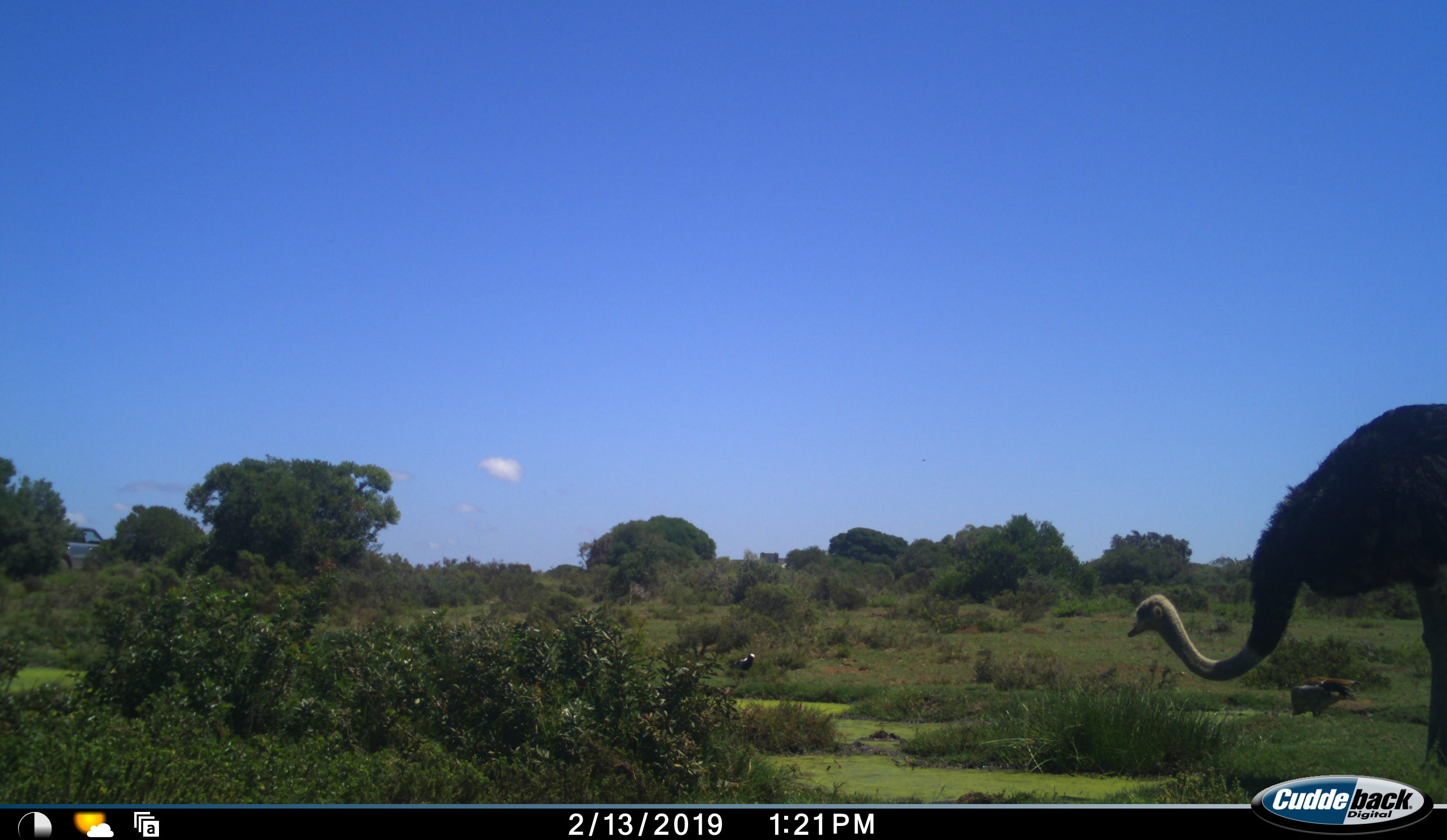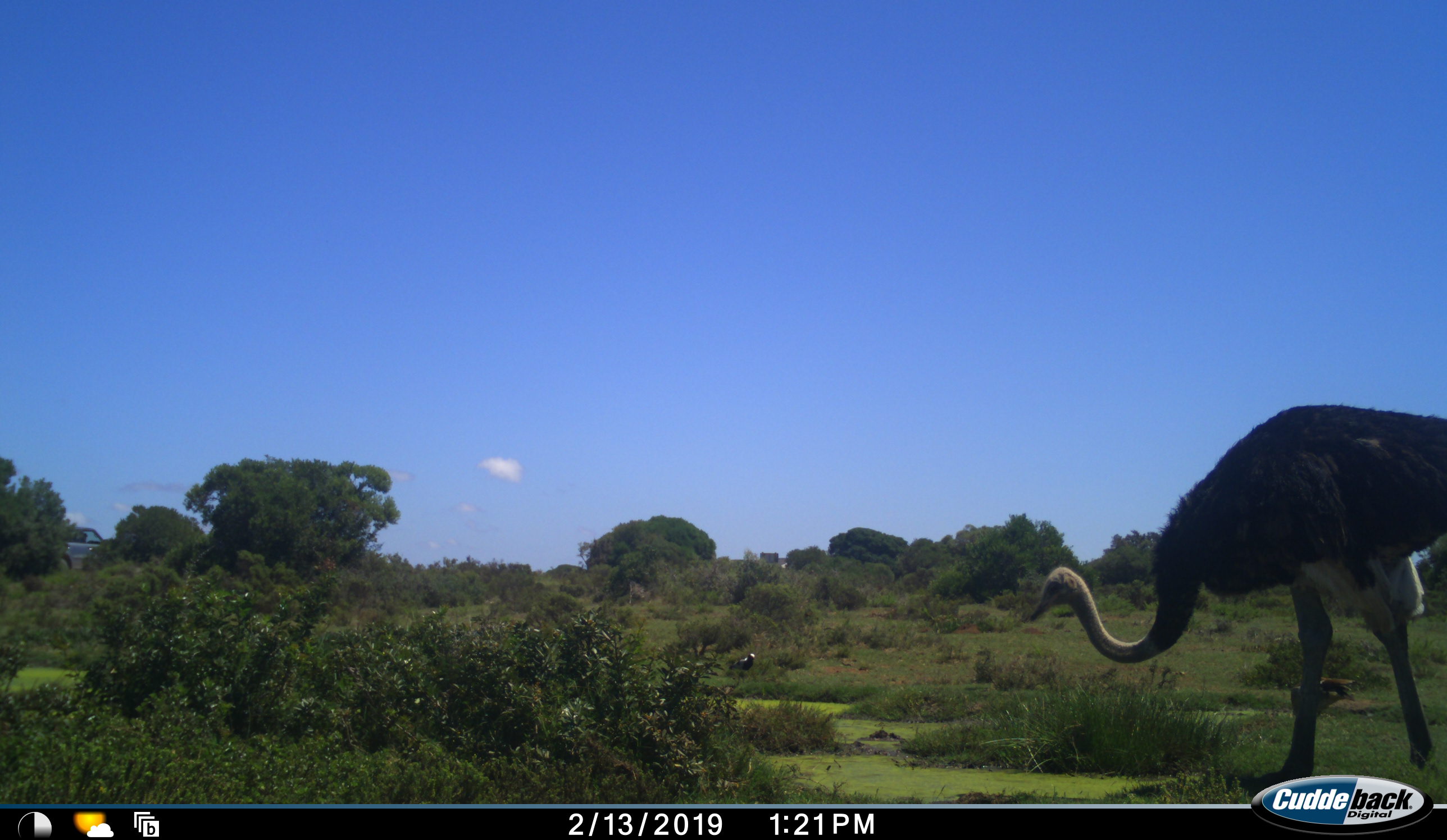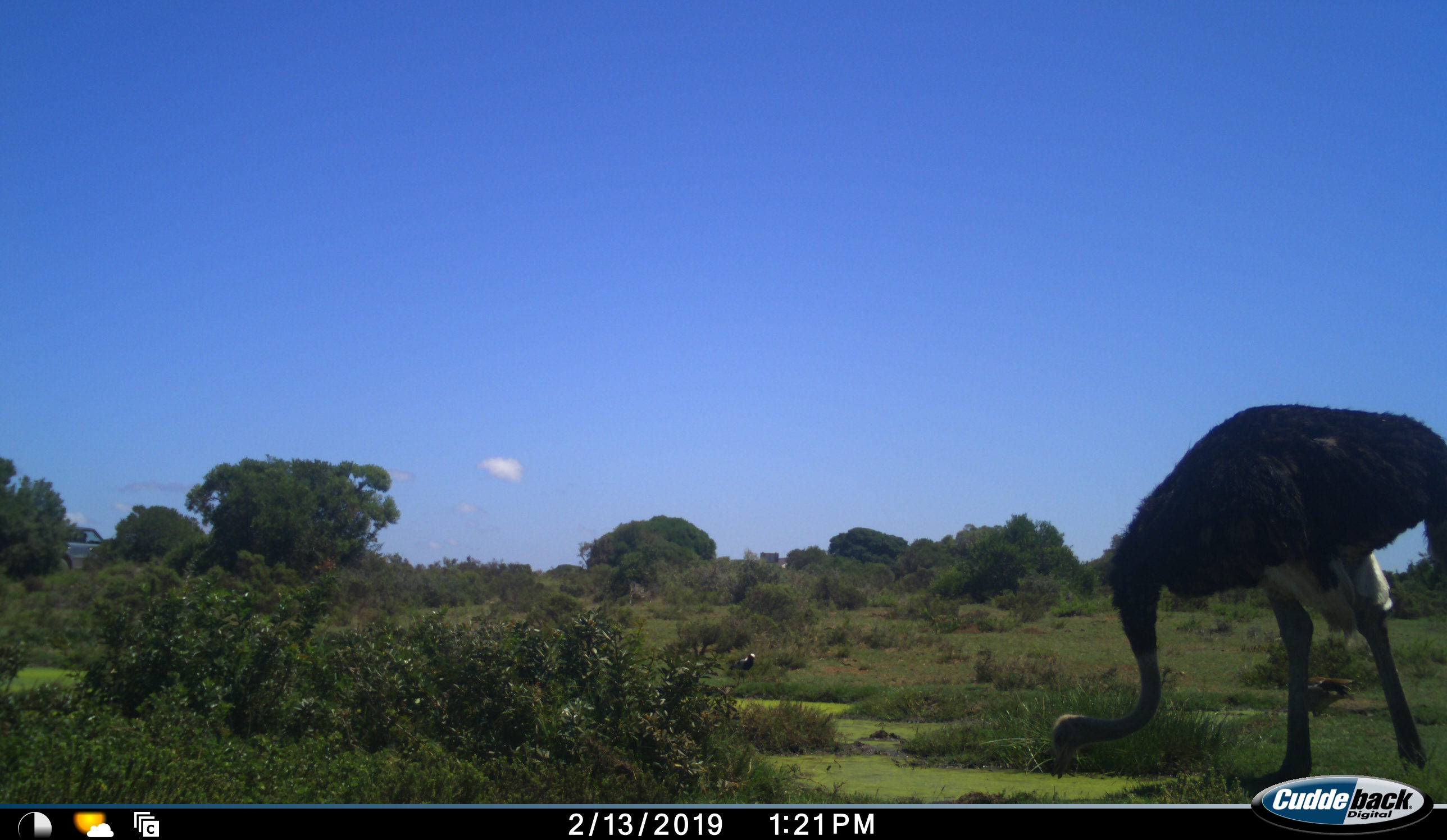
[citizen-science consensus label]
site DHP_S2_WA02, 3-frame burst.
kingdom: Animalia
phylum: Chordata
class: Aves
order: Struthioniformes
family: Struthionidae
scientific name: Struthionidae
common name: ostrich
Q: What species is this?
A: Ostrich (Struthionidae).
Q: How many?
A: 1.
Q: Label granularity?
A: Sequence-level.